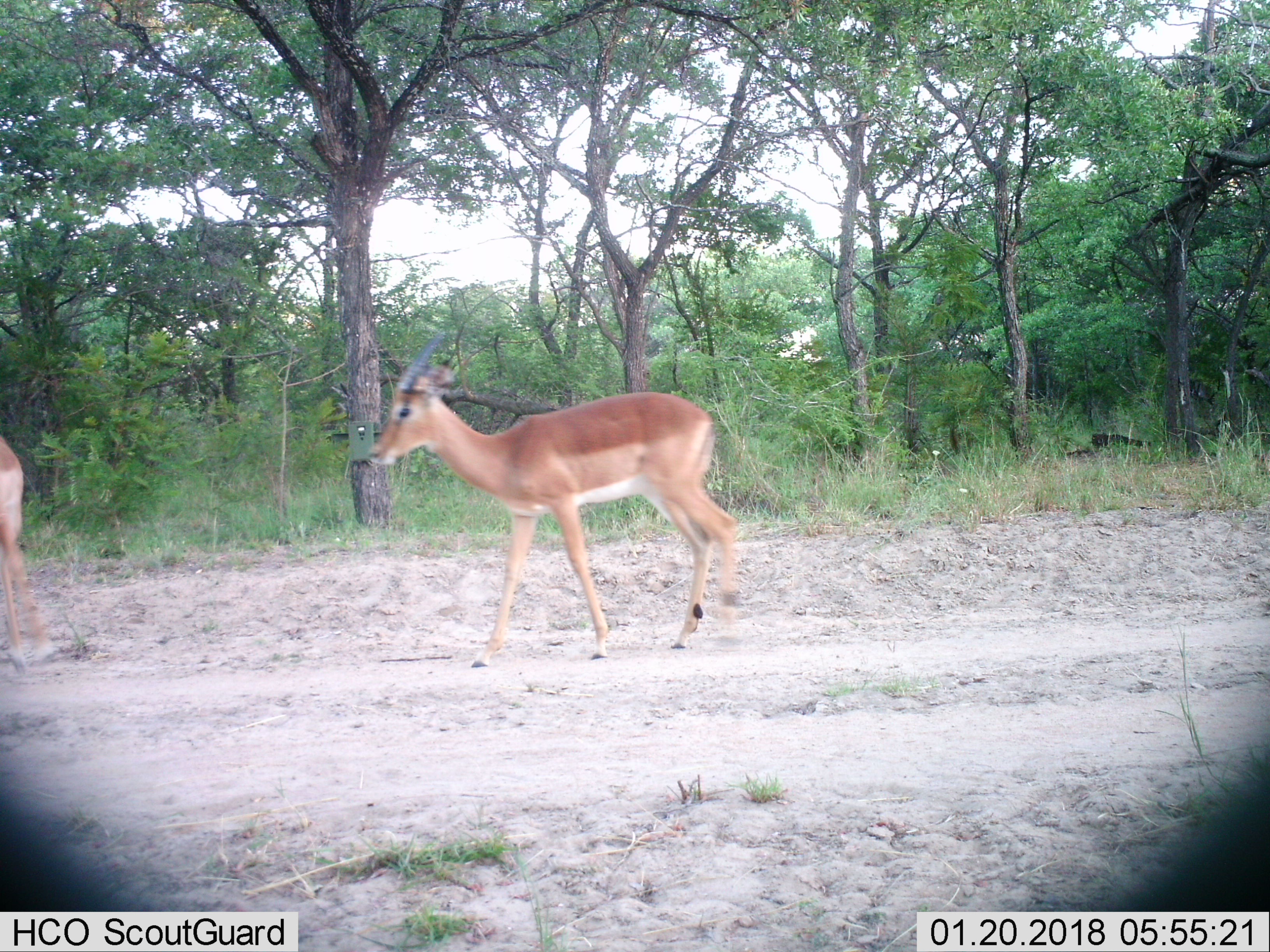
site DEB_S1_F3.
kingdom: Animalia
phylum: Chordata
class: Mammalia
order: Artiodactyla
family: Bovidae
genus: Aepyceros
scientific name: Aepyceros melampus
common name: impala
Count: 2.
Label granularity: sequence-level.